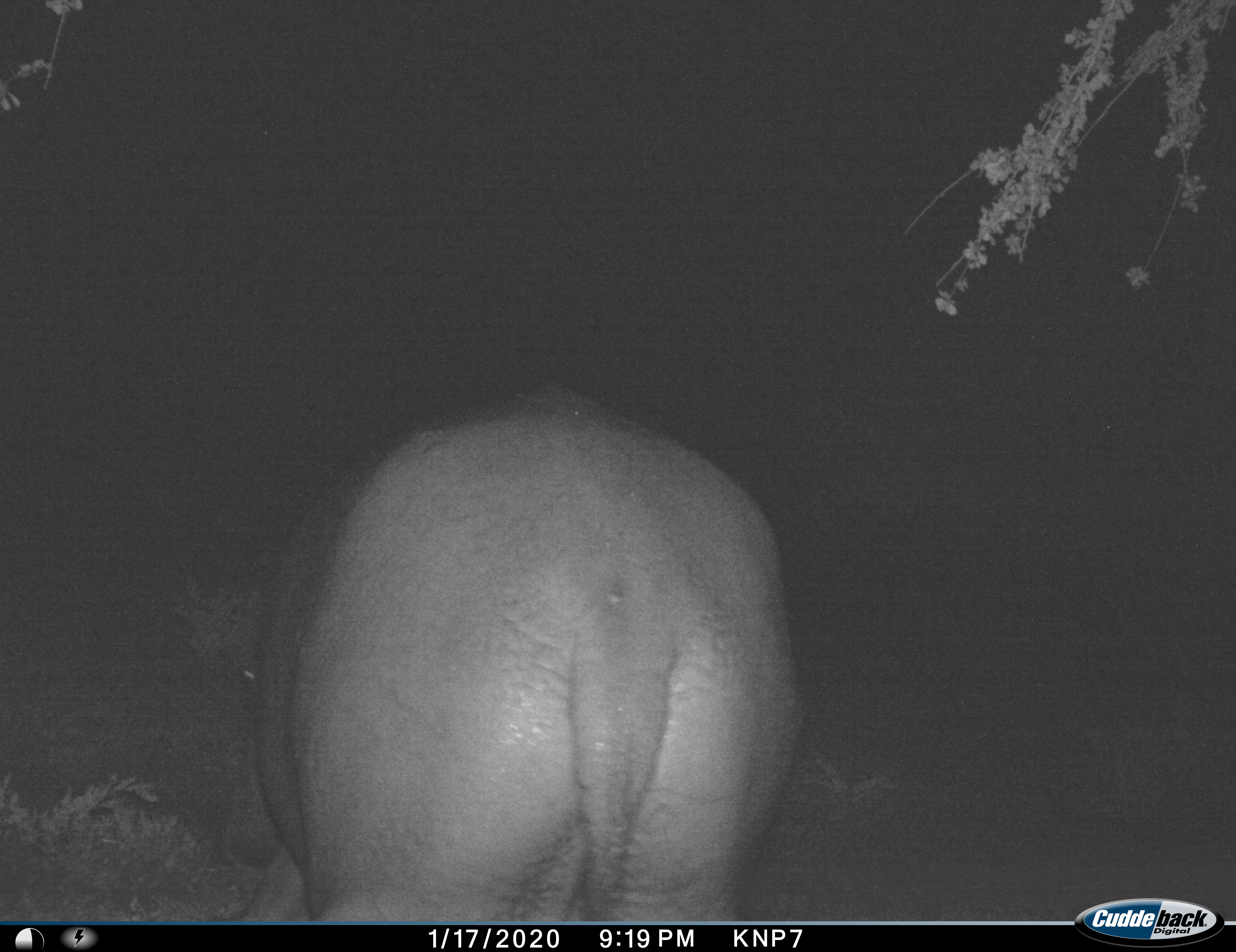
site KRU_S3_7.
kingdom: Animalia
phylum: Chordata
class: Mammalia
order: Artiodactyla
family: Hippopotamidae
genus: Hippopotamus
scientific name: Hippopotamus amphibius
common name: hippopotamus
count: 1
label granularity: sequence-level